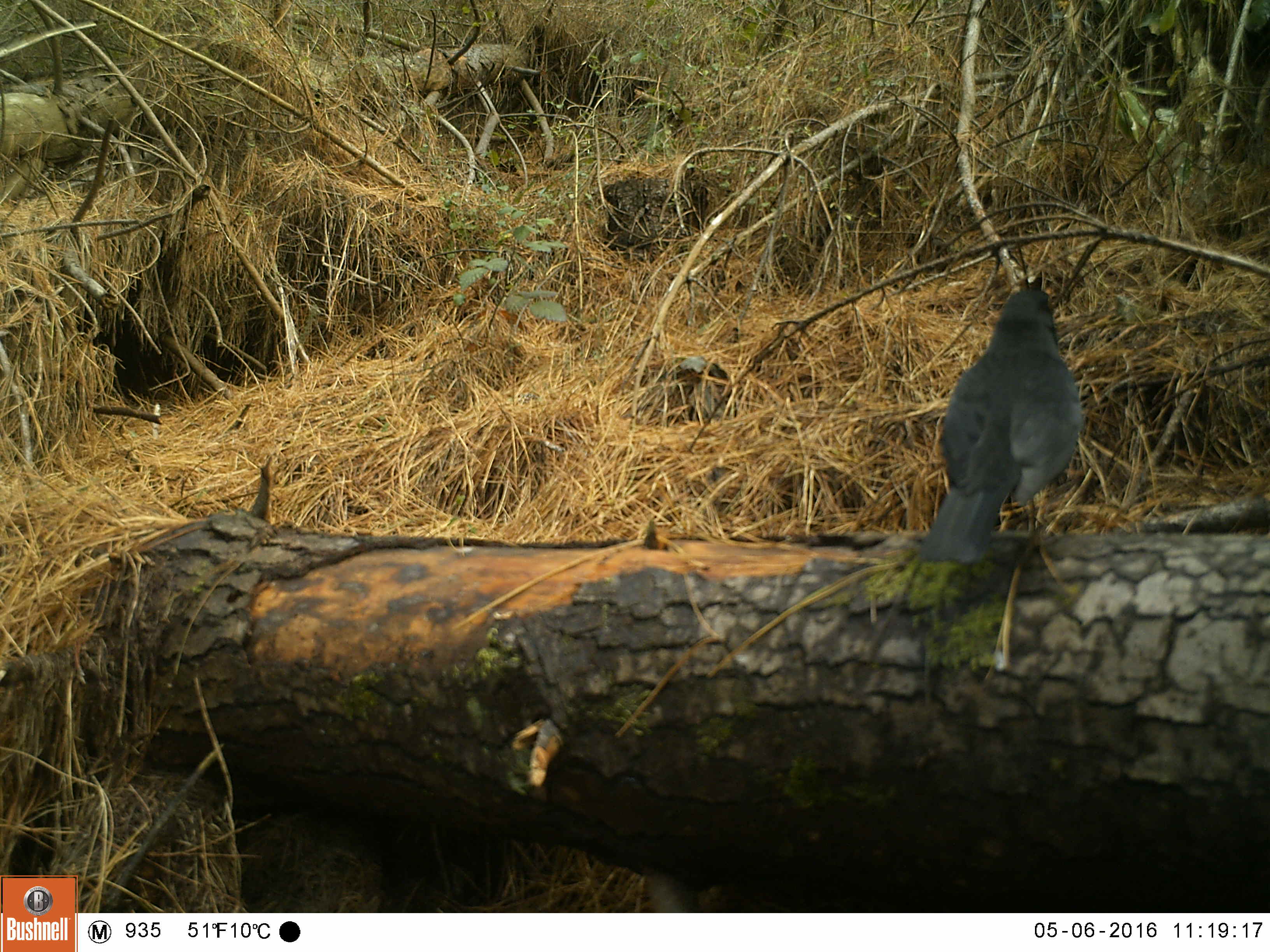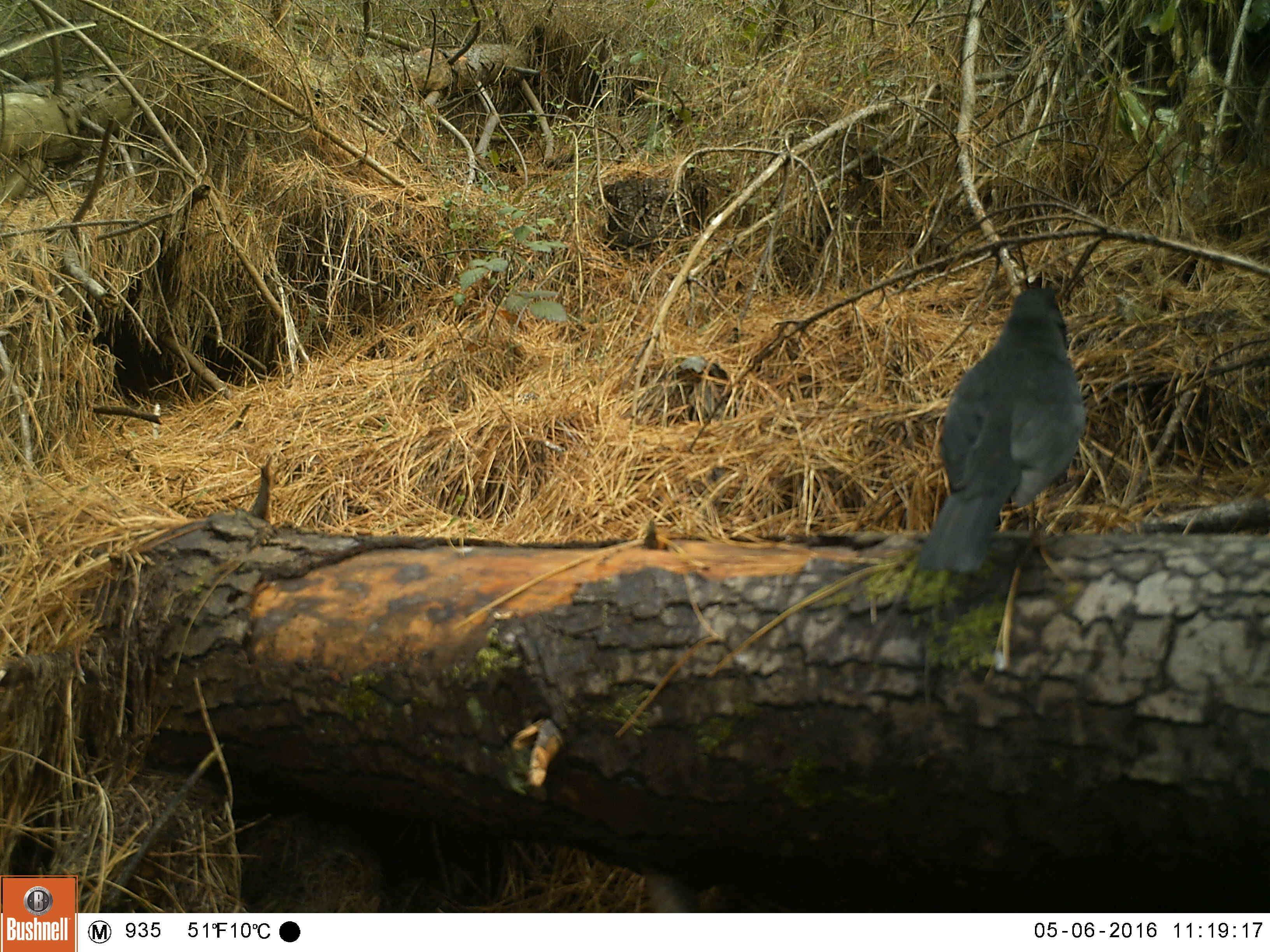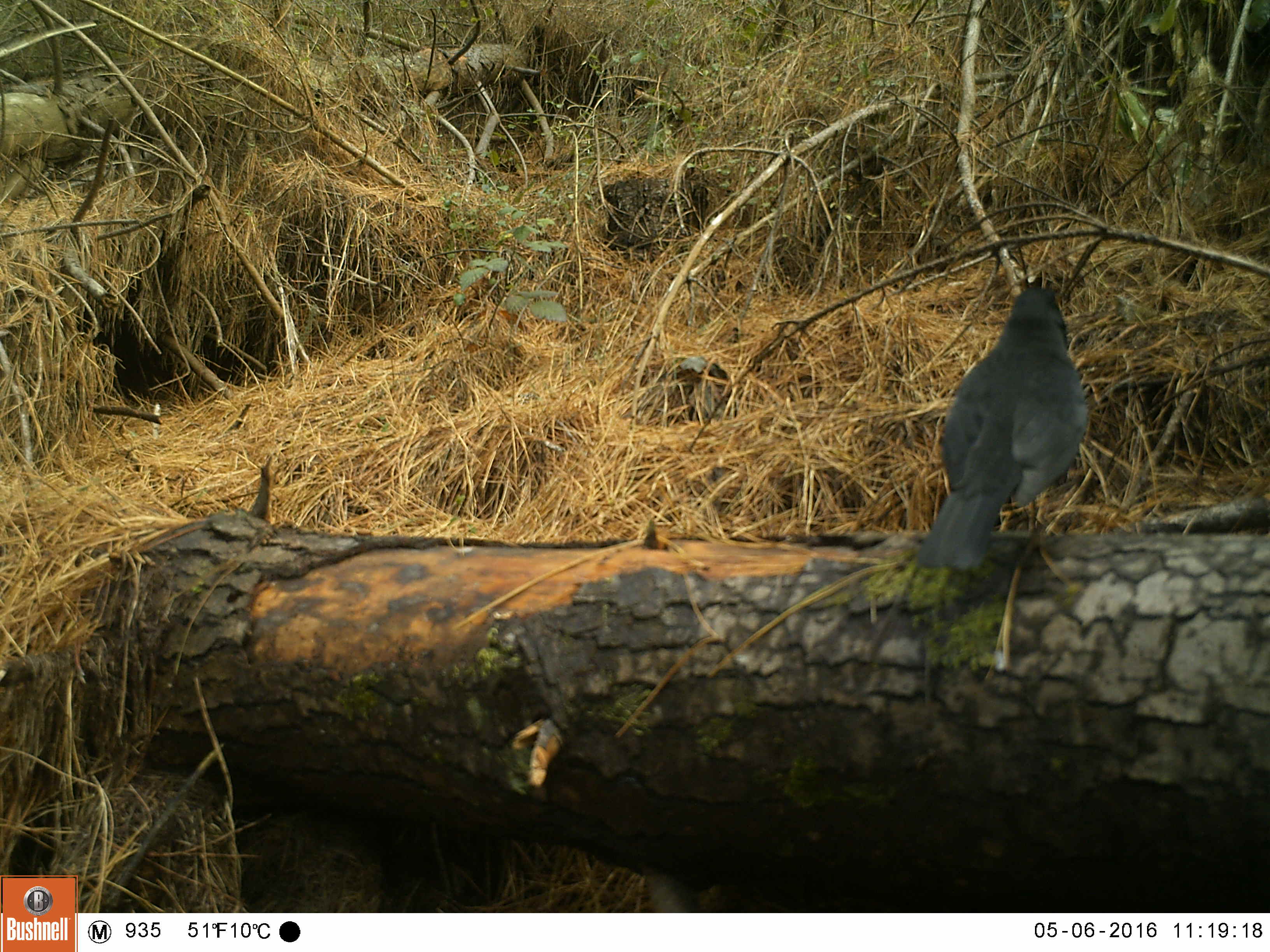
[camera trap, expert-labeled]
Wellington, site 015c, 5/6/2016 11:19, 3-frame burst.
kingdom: Animalia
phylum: Chordata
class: Aves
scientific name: Aves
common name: bird